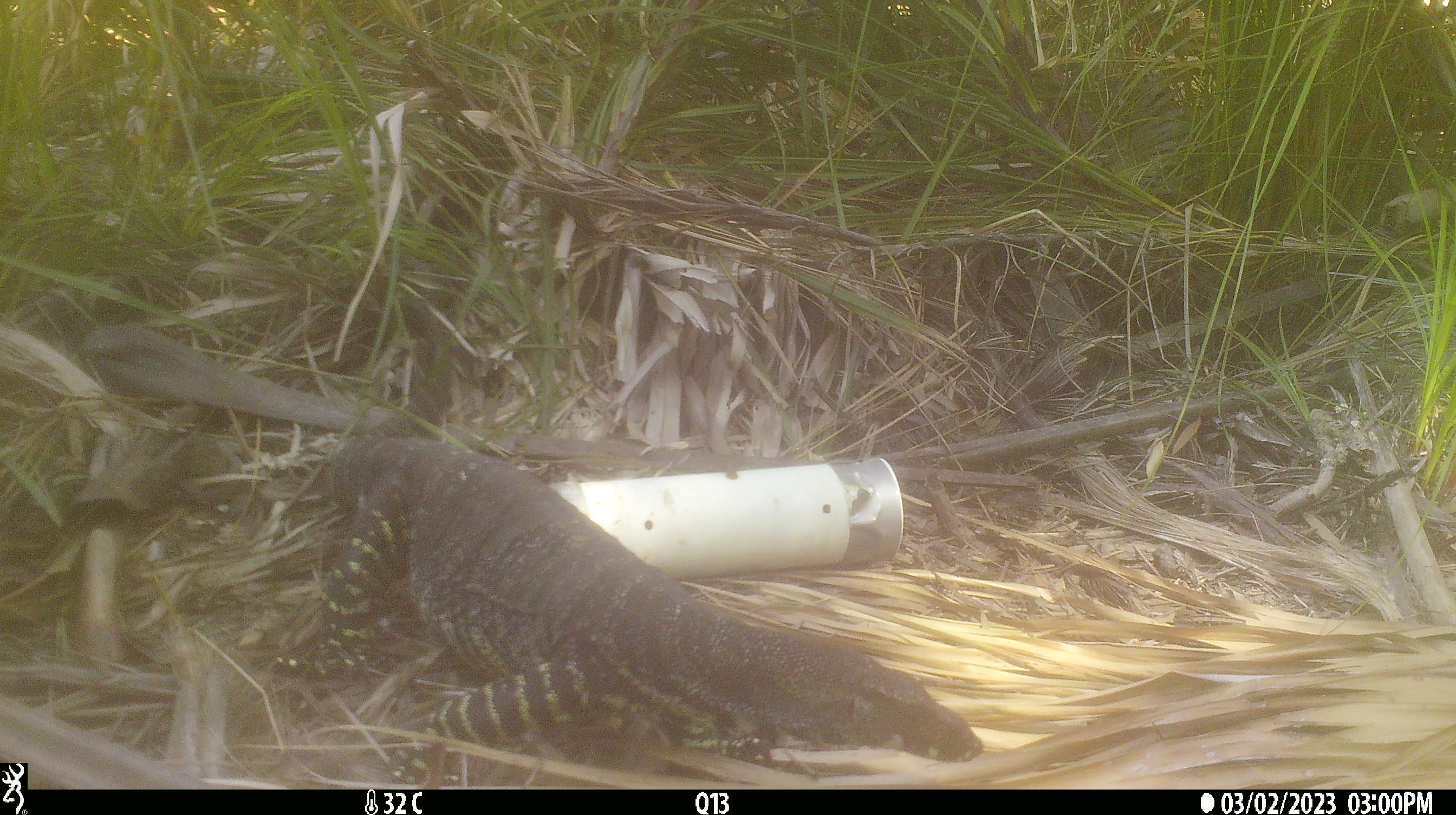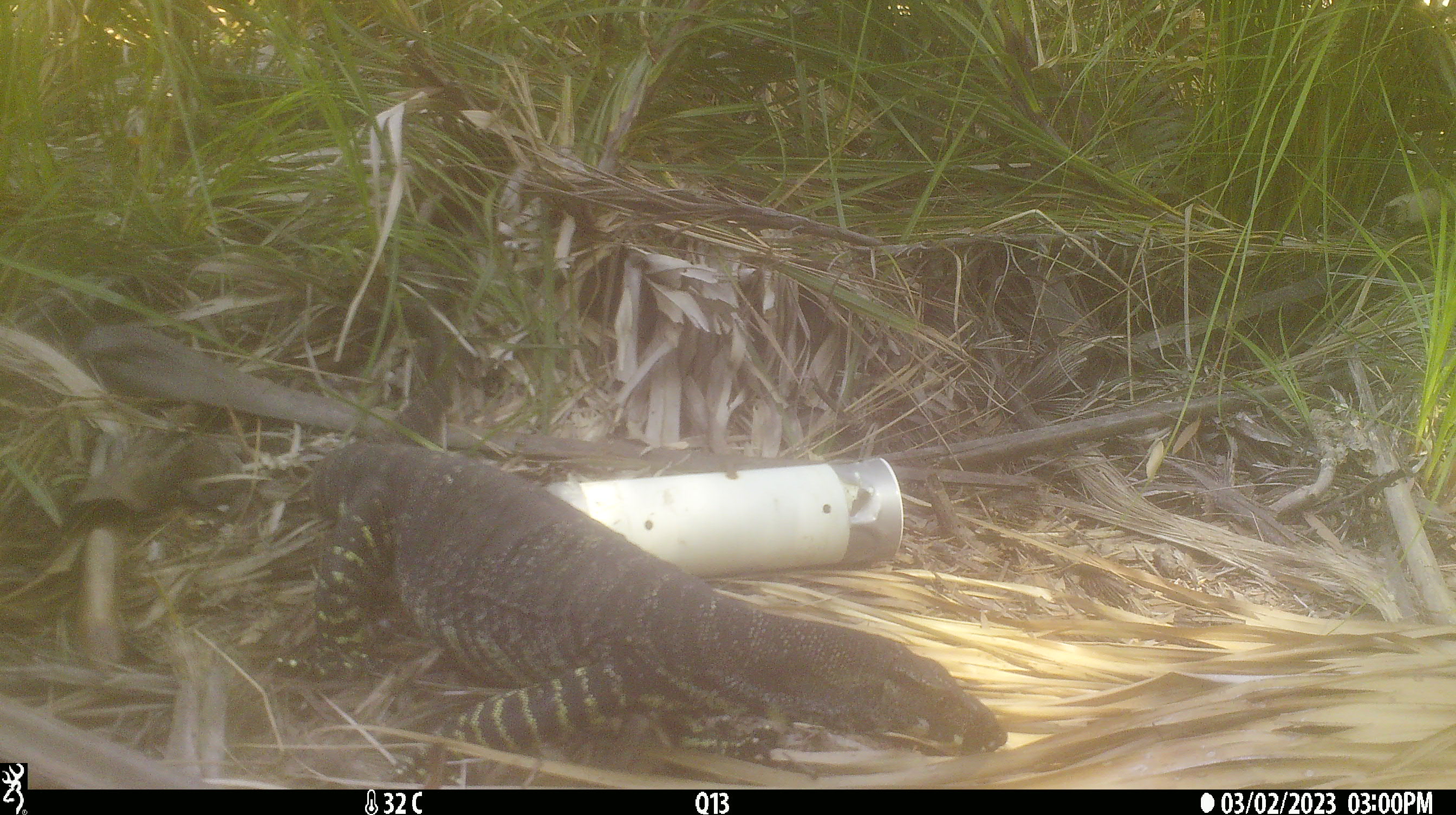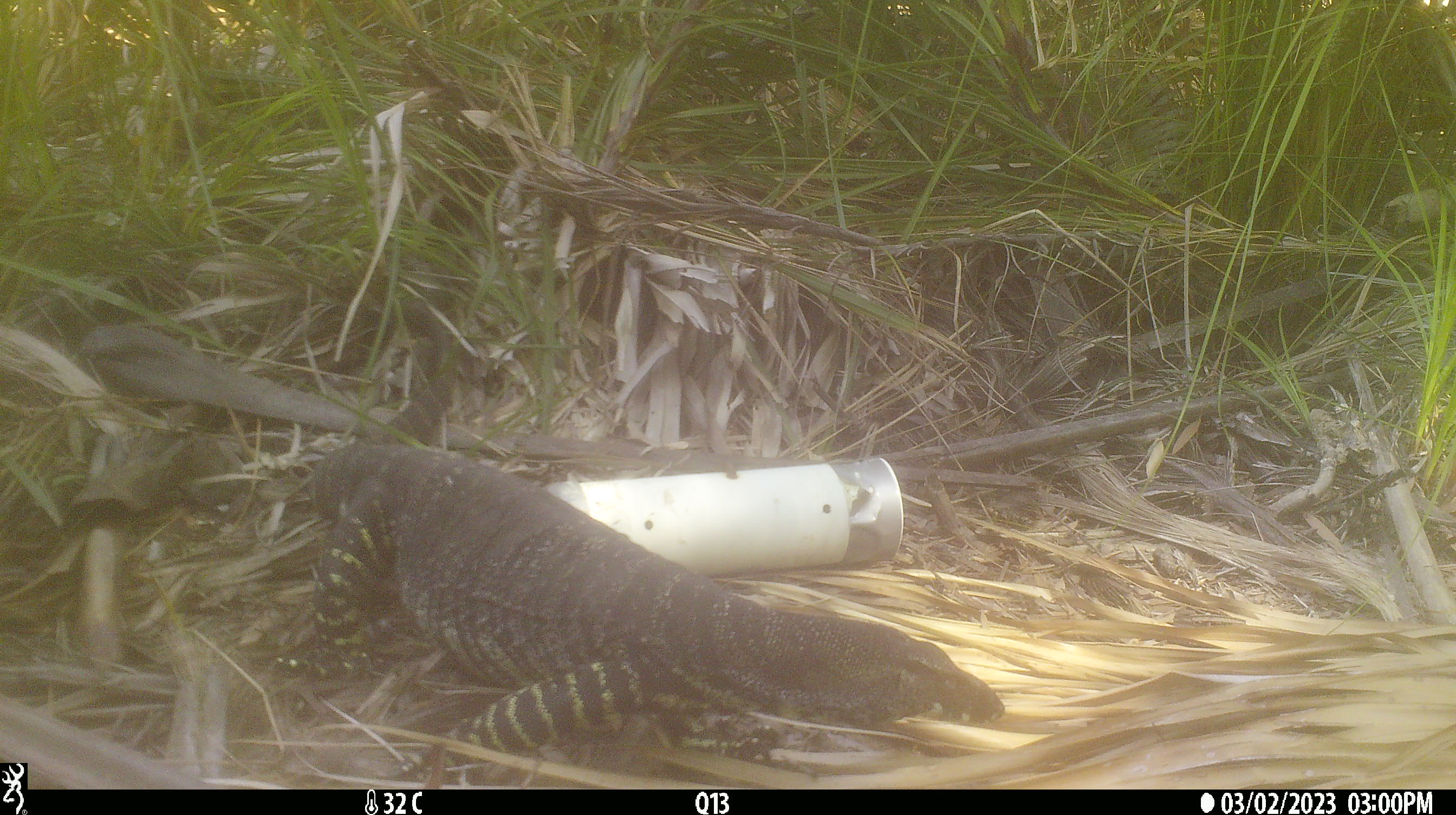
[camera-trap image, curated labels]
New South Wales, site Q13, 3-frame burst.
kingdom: Animalia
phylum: Chordata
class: Reptilia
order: Squamata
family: Varanidae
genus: Varanus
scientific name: Varanus varius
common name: lace monitor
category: goanna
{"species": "goanna (lace monitor) (Varanus varius)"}